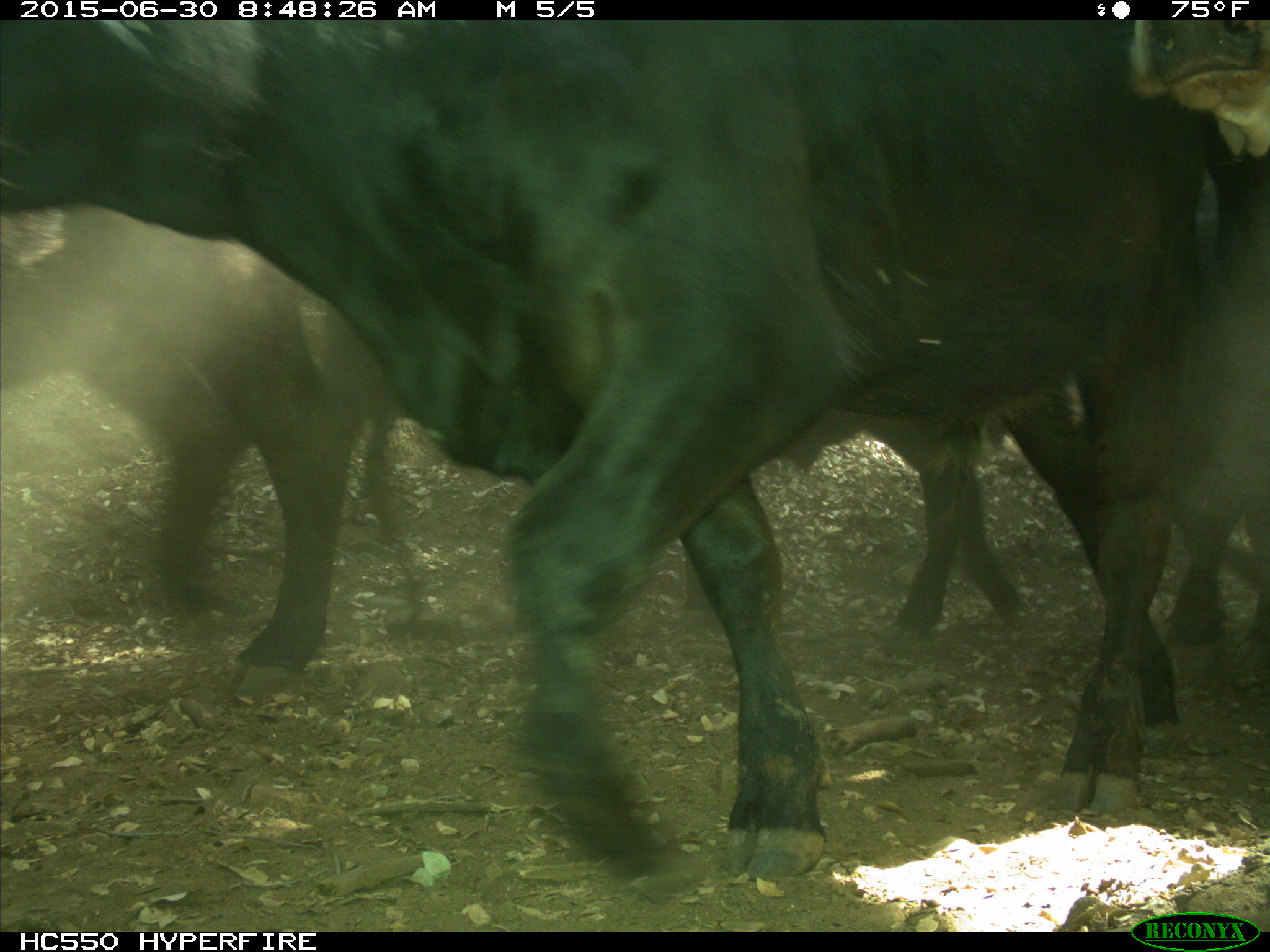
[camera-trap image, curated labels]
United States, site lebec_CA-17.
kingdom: Animalia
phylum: Chordata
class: Mammalia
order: Artiodactyla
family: Bovidae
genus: Bos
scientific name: Bos taurus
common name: domestic cow